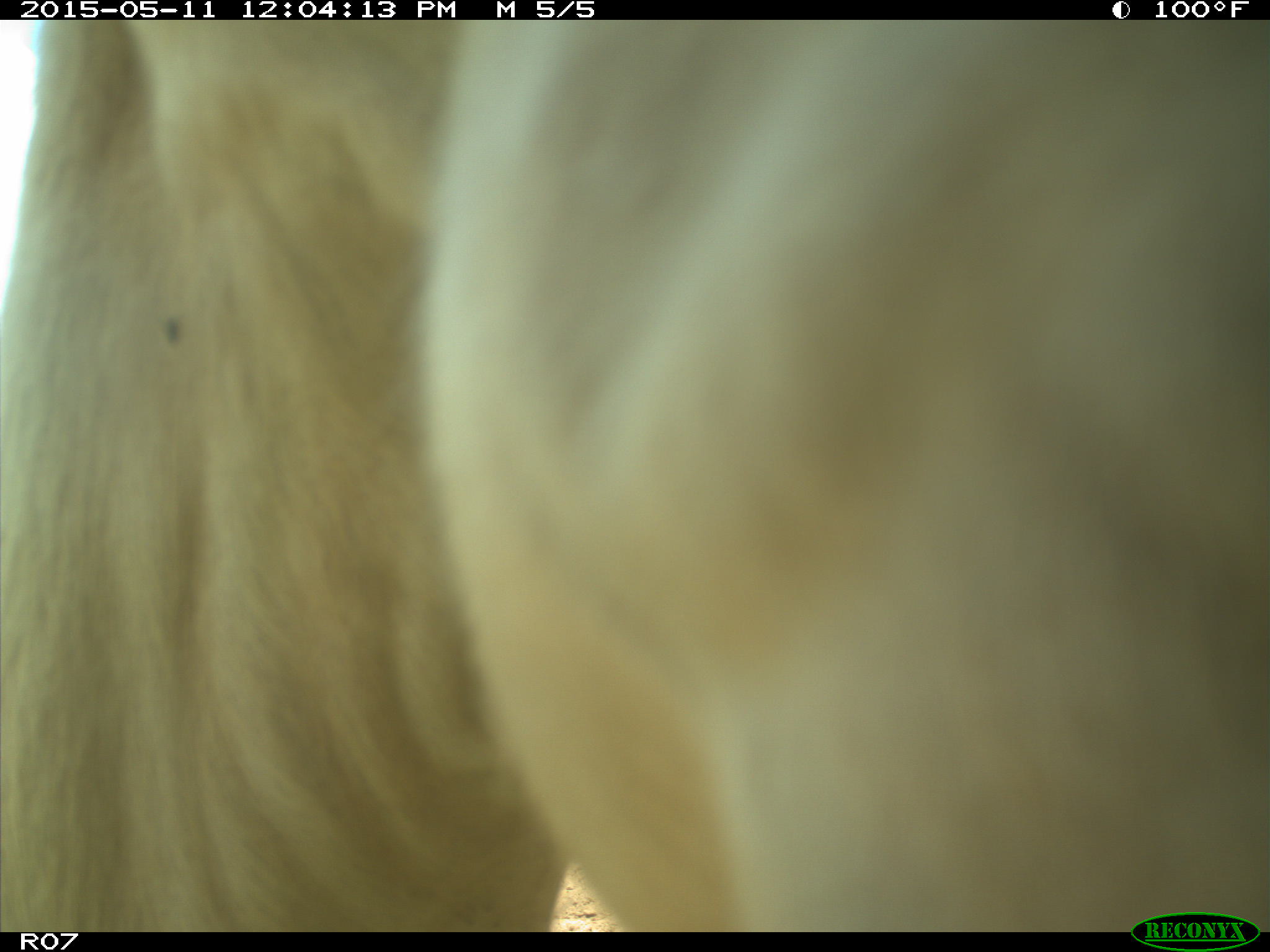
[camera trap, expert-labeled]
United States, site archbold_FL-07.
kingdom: Animalia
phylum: Chordata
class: Mammalia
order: Artiodactyla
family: Bovidae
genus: Bos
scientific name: Bos taurus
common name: domestic cow